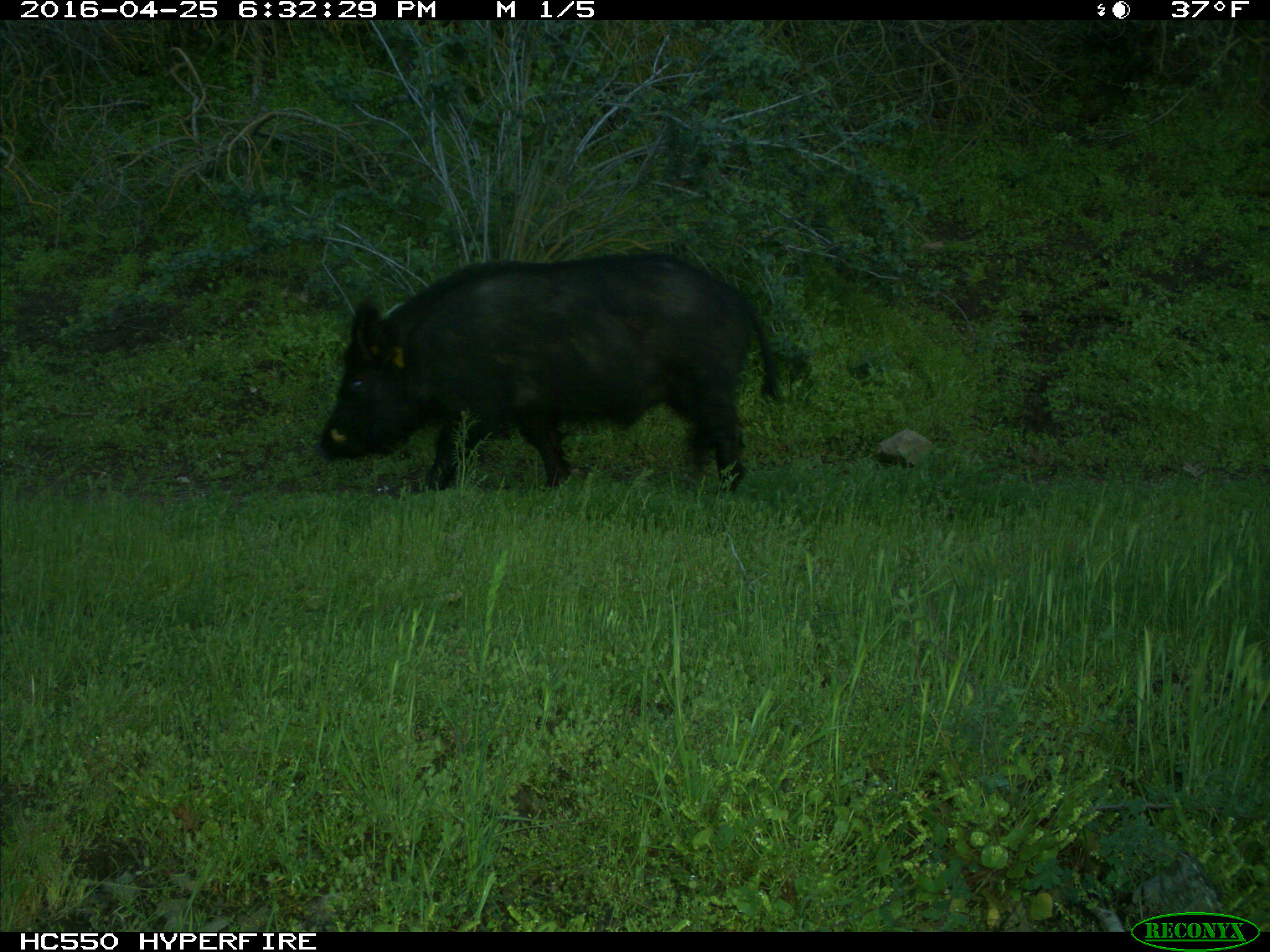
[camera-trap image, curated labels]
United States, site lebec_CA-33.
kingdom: Animalia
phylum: Chordata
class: Mammalia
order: Artiodactyla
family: Suidae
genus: Sus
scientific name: Sus scrofa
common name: wild boar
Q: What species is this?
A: Sus scrofa (wild boar).